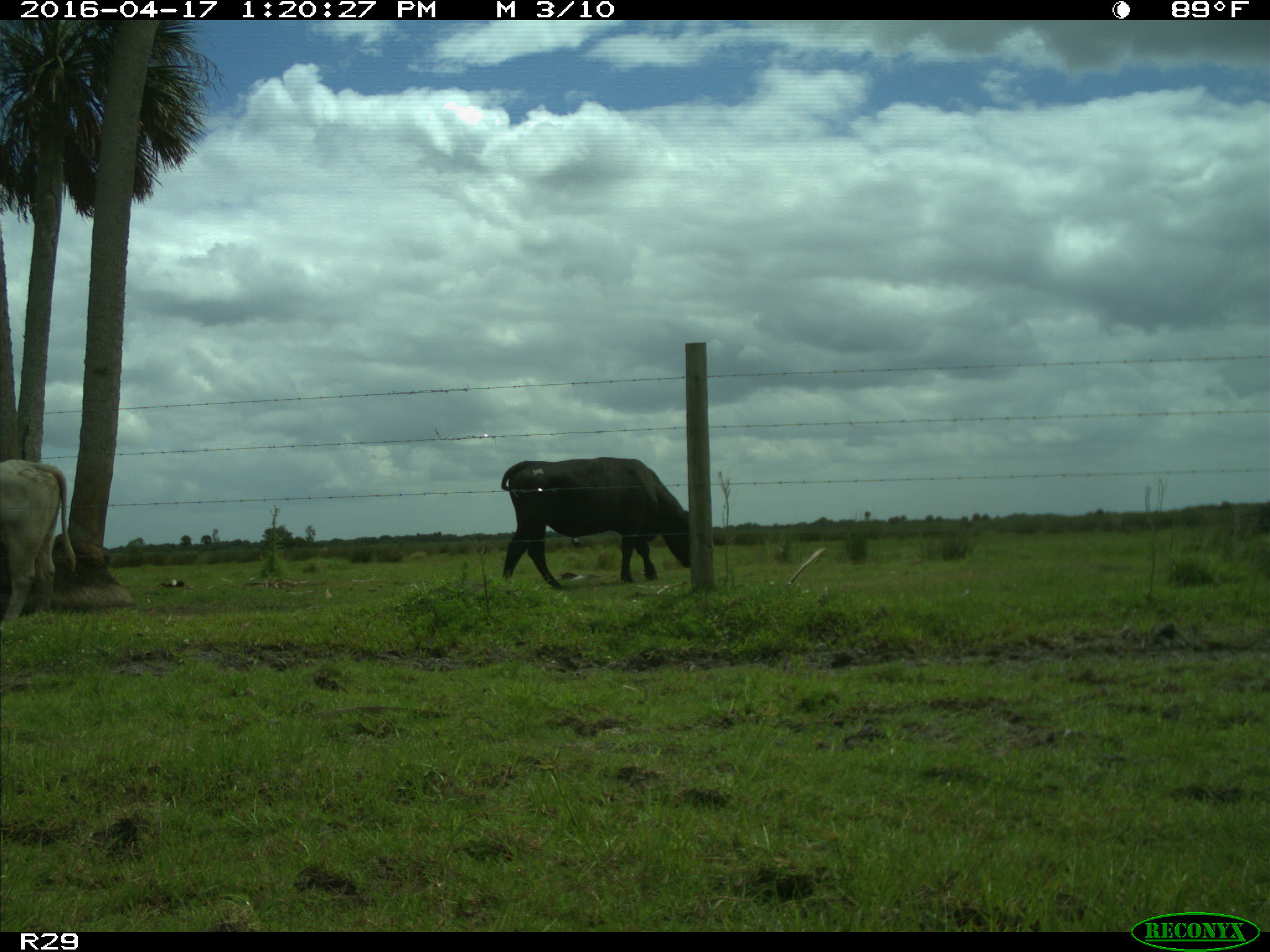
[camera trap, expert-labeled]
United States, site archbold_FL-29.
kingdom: Animalia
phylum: Chordata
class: Mammalia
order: Artiodactyla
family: Bovidae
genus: Bos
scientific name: Bos taurus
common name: domestic cow